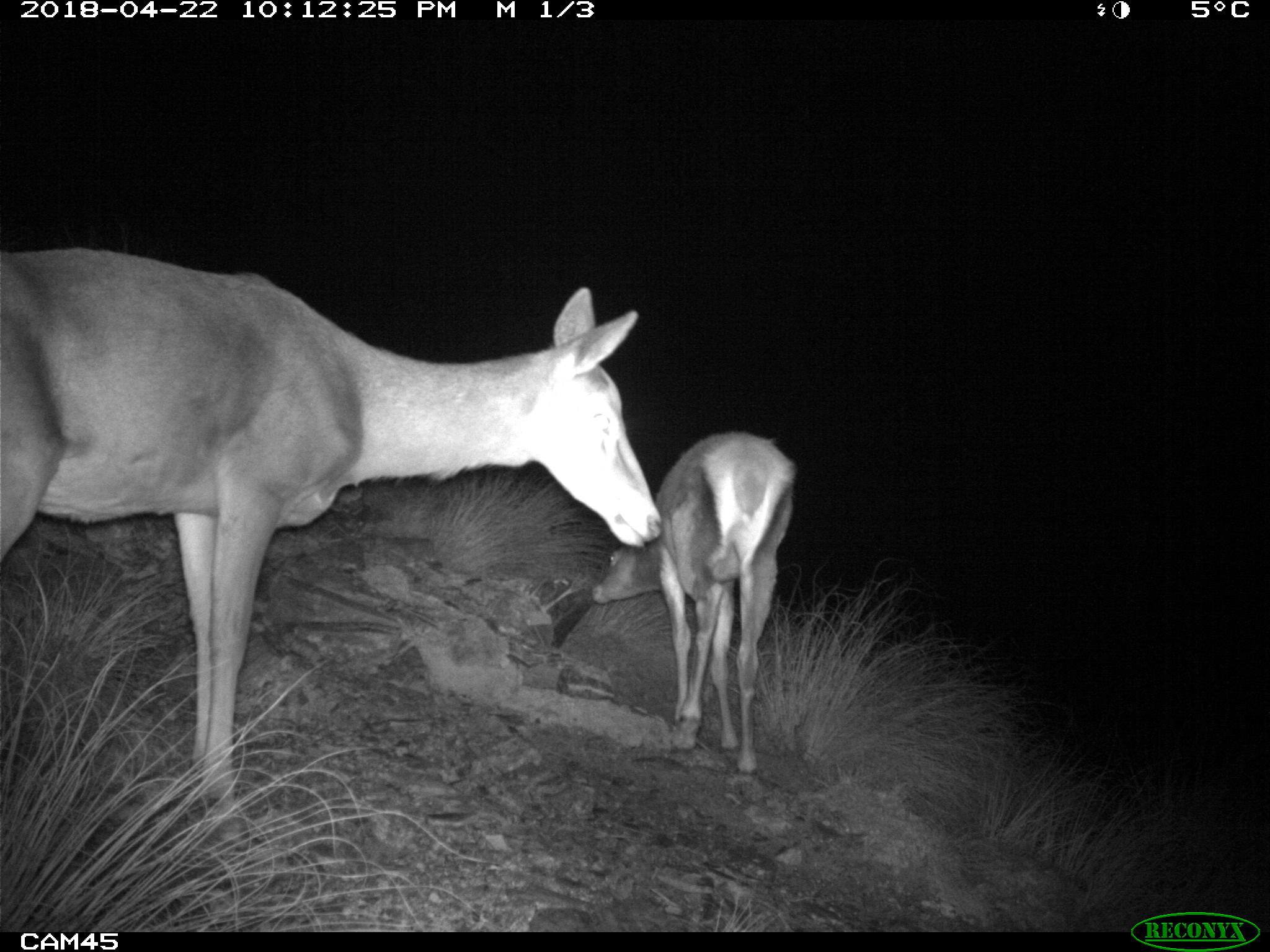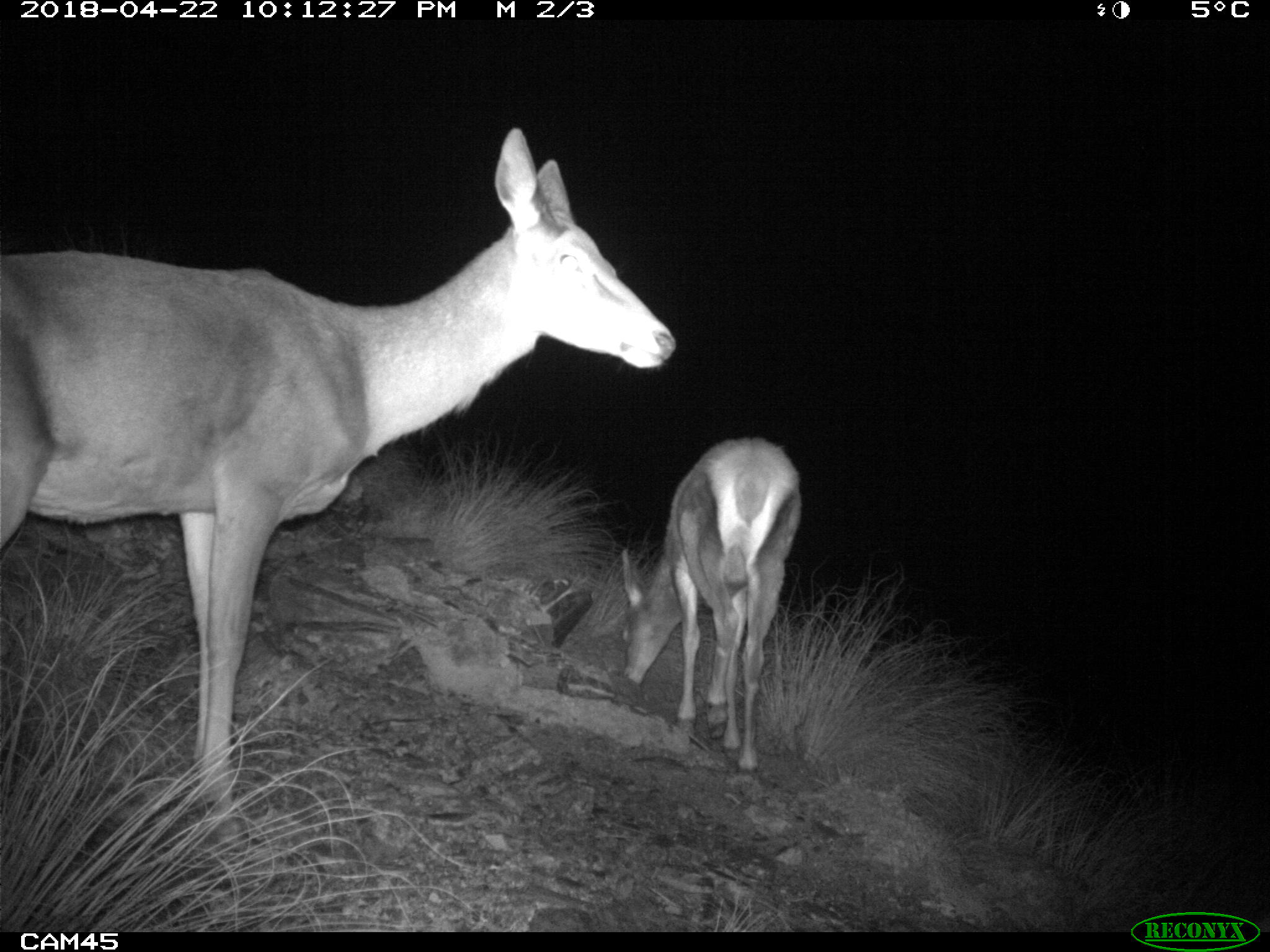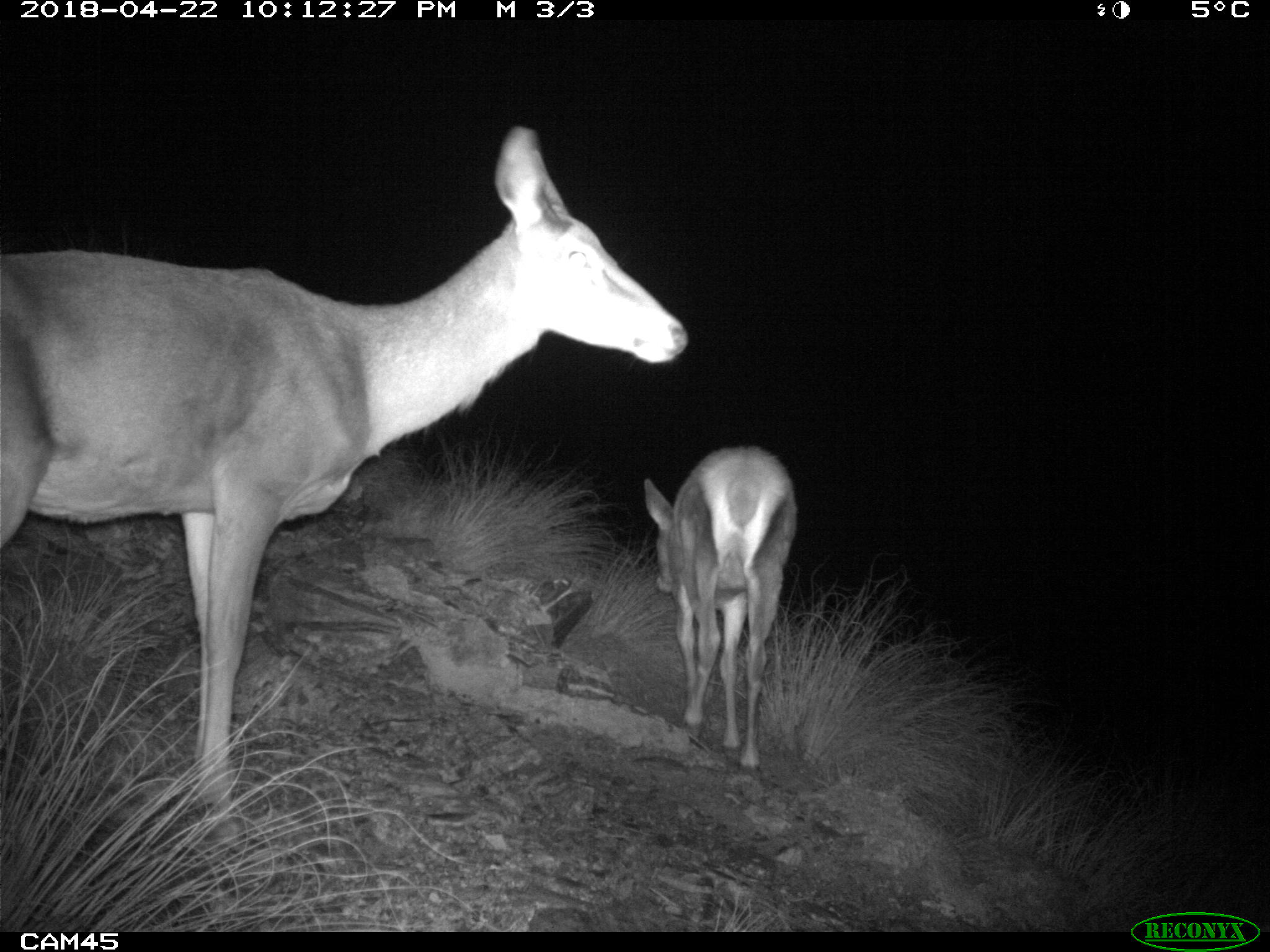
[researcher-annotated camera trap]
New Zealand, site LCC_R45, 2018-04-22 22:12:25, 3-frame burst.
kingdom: Animalia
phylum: Chordata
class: Mammalia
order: Artiodactyla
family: Cervidae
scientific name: Cervidae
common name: deer